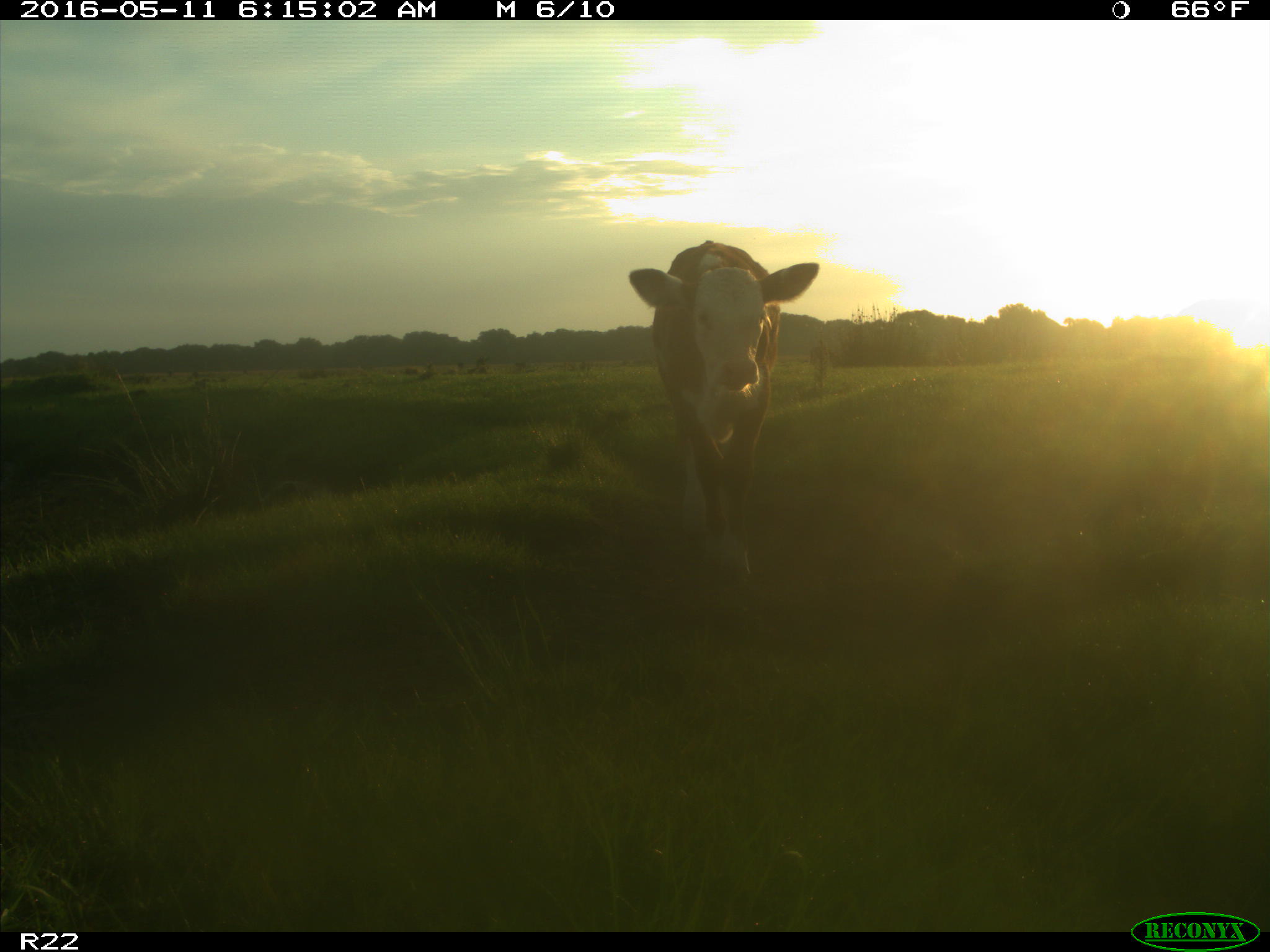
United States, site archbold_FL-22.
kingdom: Animalia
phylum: Chordata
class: Mammalia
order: Artiodactyla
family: Bovidae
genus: Bos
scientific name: Bos taurus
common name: domestic cow